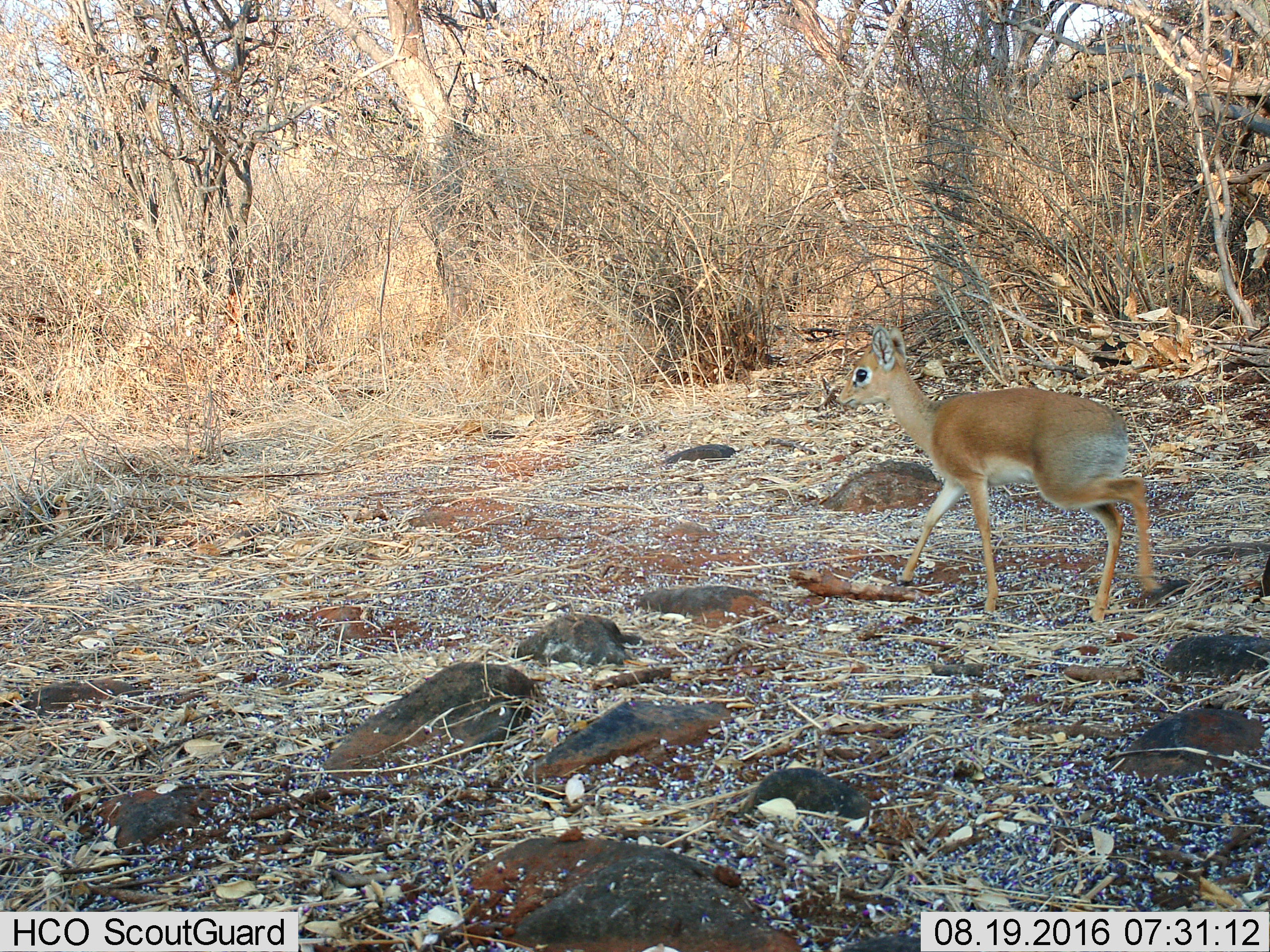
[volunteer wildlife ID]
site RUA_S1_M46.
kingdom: Animalia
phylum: Chordata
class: Mammalia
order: Artiodactyla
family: Bovidae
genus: Madoqua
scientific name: Madoqua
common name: dik-dik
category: dikdik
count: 1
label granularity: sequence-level